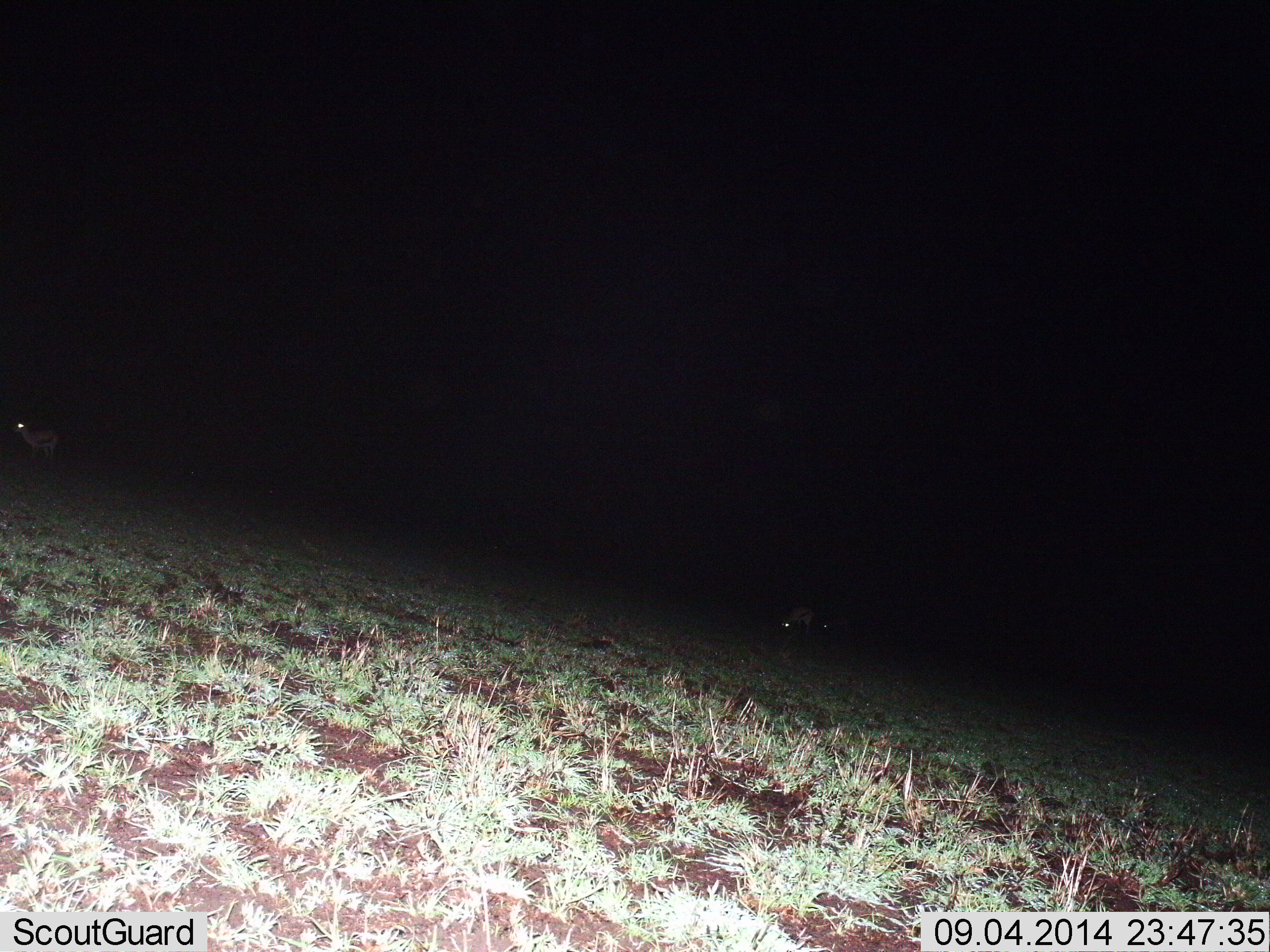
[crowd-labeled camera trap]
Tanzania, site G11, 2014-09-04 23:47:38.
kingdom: Animalia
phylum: Chordata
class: Mammalia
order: Artiodactyla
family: Bovidae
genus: Eudorcas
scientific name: Eudorcas thomsonii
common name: thomson's gazelle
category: gazellethomsons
Gazellethomsons (thomson's gazelle) (Eudorcas thomsonii), count 2. Behavior (volunteer vote fractions): standing 80%, resting 0%, moving 0%, interacting 0%. Young present (vote fraction): 10%. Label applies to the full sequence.